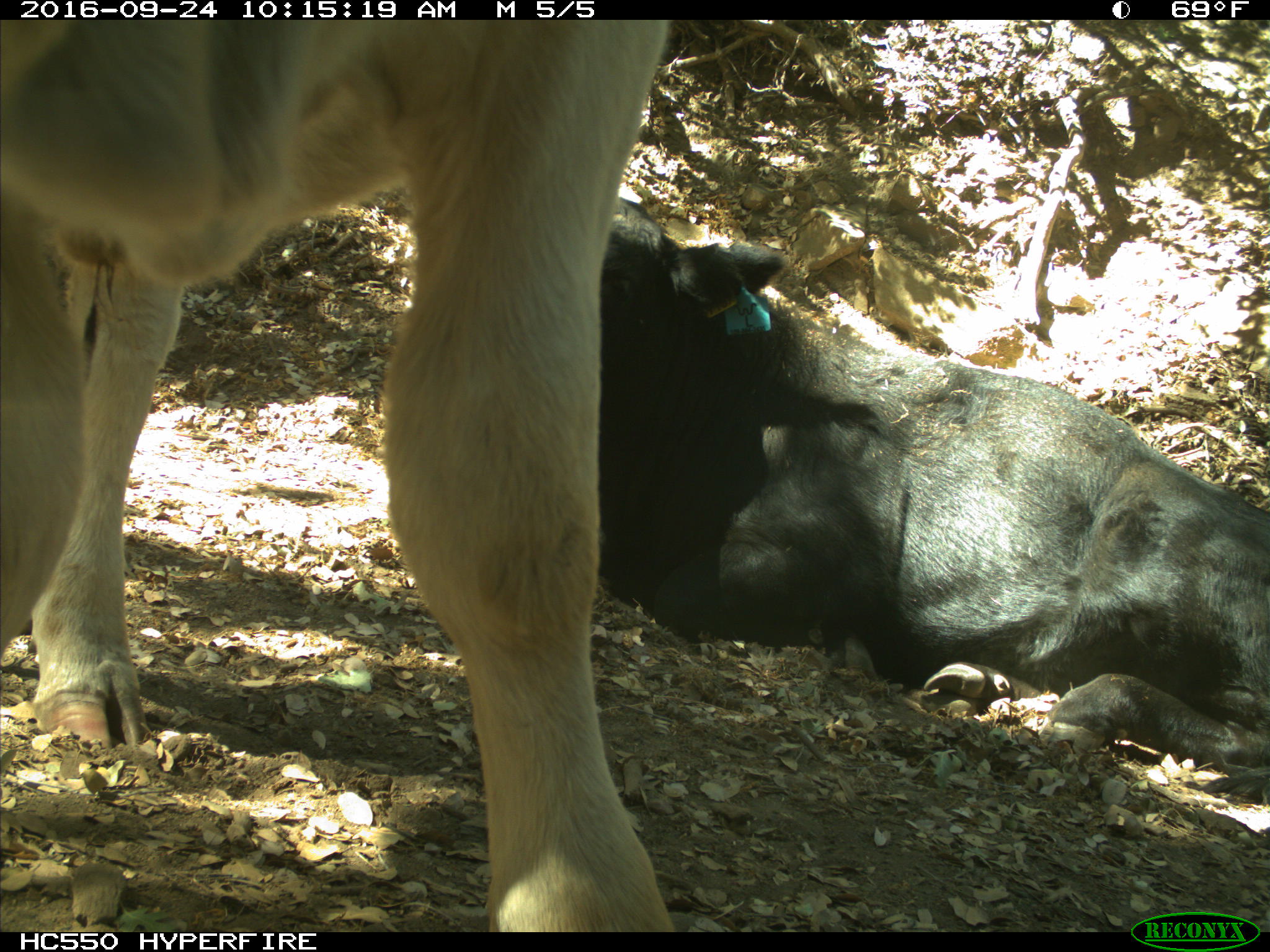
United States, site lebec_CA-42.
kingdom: Animalia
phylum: Chordata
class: Mammalia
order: Artiodactyla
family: Bovidae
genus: Bos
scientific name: Bos taurus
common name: domestic cow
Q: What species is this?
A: Bos taurus (domestic cow).